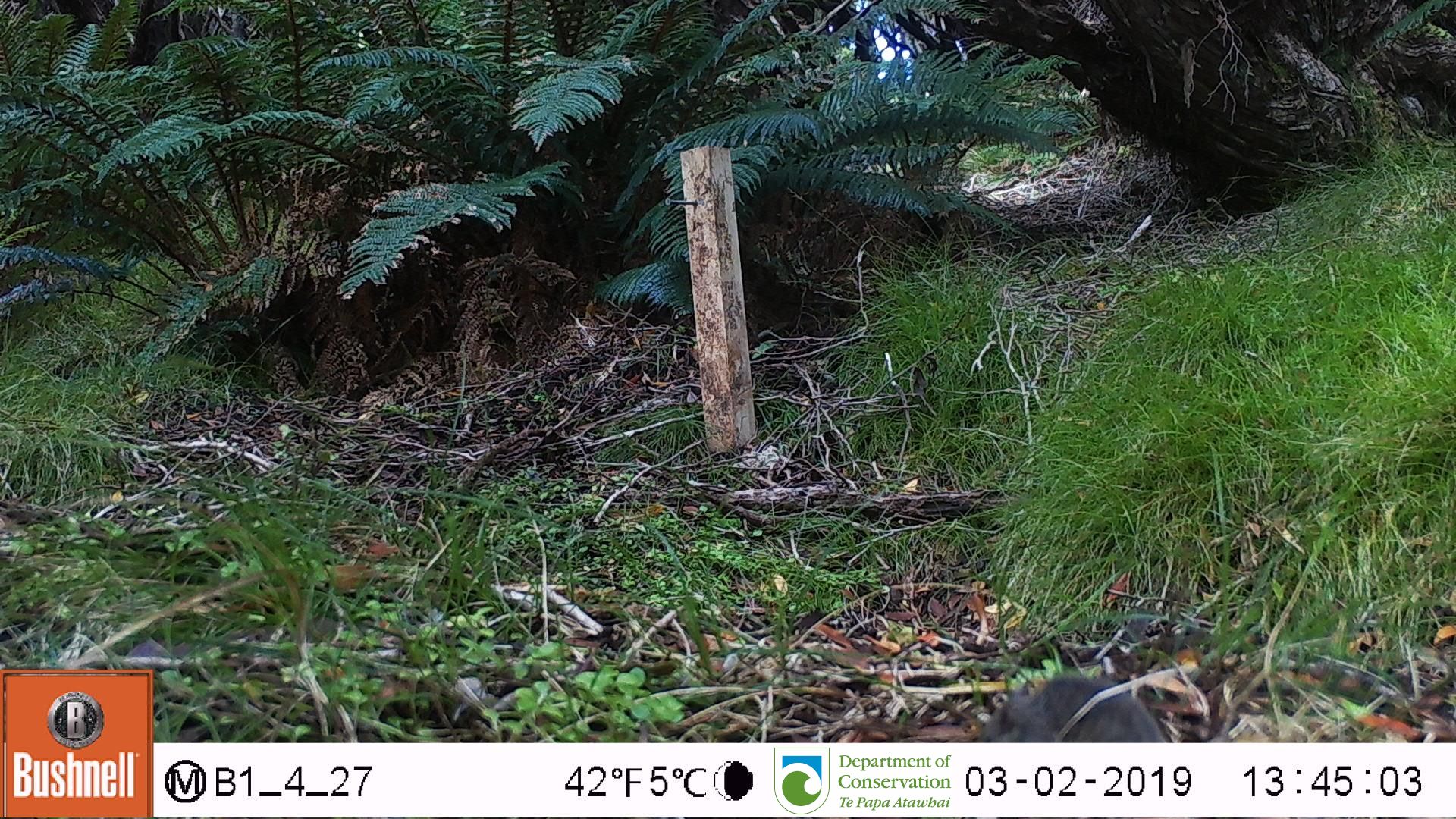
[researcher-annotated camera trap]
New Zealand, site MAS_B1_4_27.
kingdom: Animalia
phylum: Chordata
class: Mammalia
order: Rodentia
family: Muridae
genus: Mus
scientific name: Mus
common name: mouse